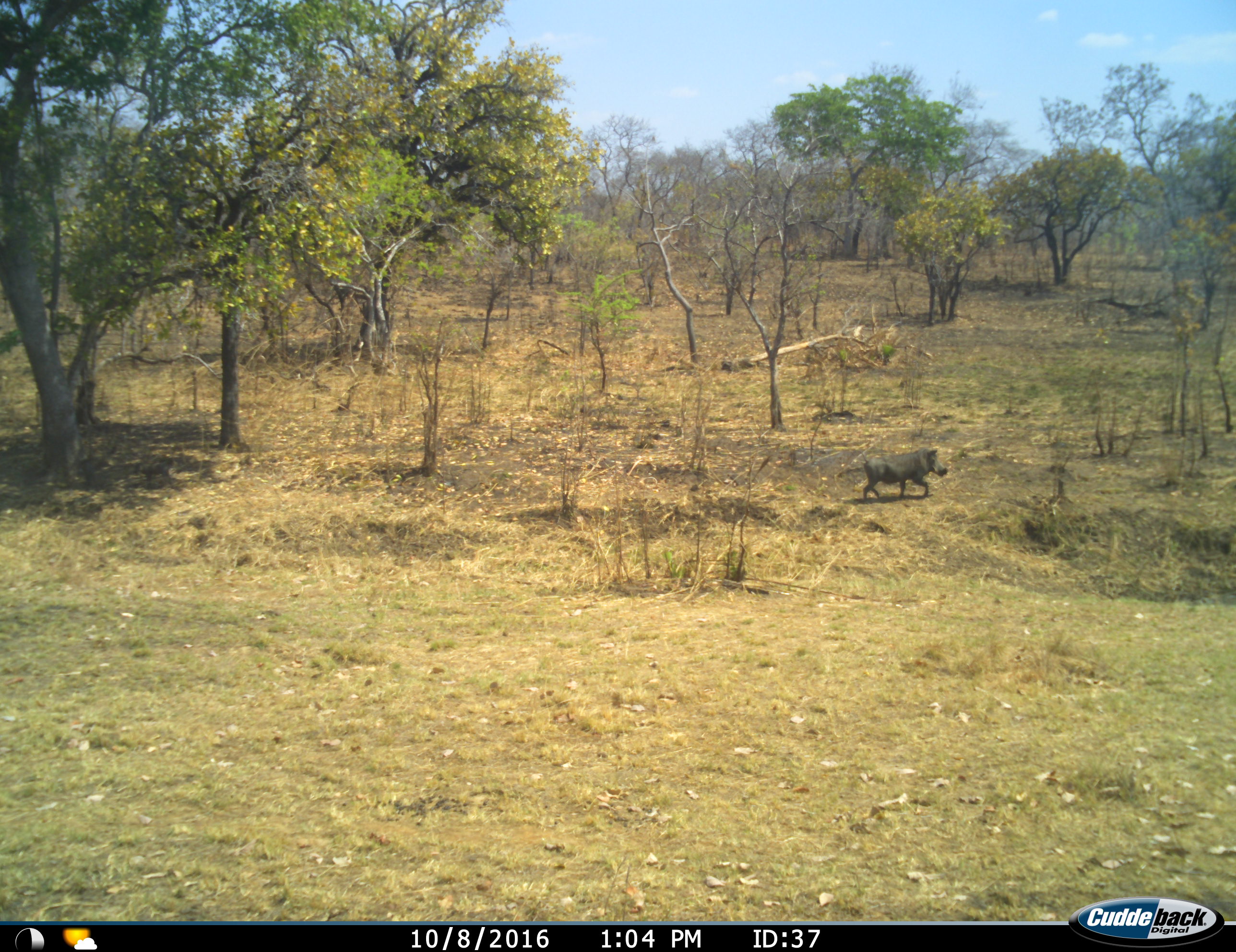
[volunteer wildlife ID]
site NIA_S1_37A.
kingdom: Animalia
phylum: Chordata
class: Mammalia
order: Artiodactyla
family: Suidae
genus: Phacochoerus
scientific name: Phacochoerus africanus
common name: warthog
Warthog (Phacochoerus africanus), count 1. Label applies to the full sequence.